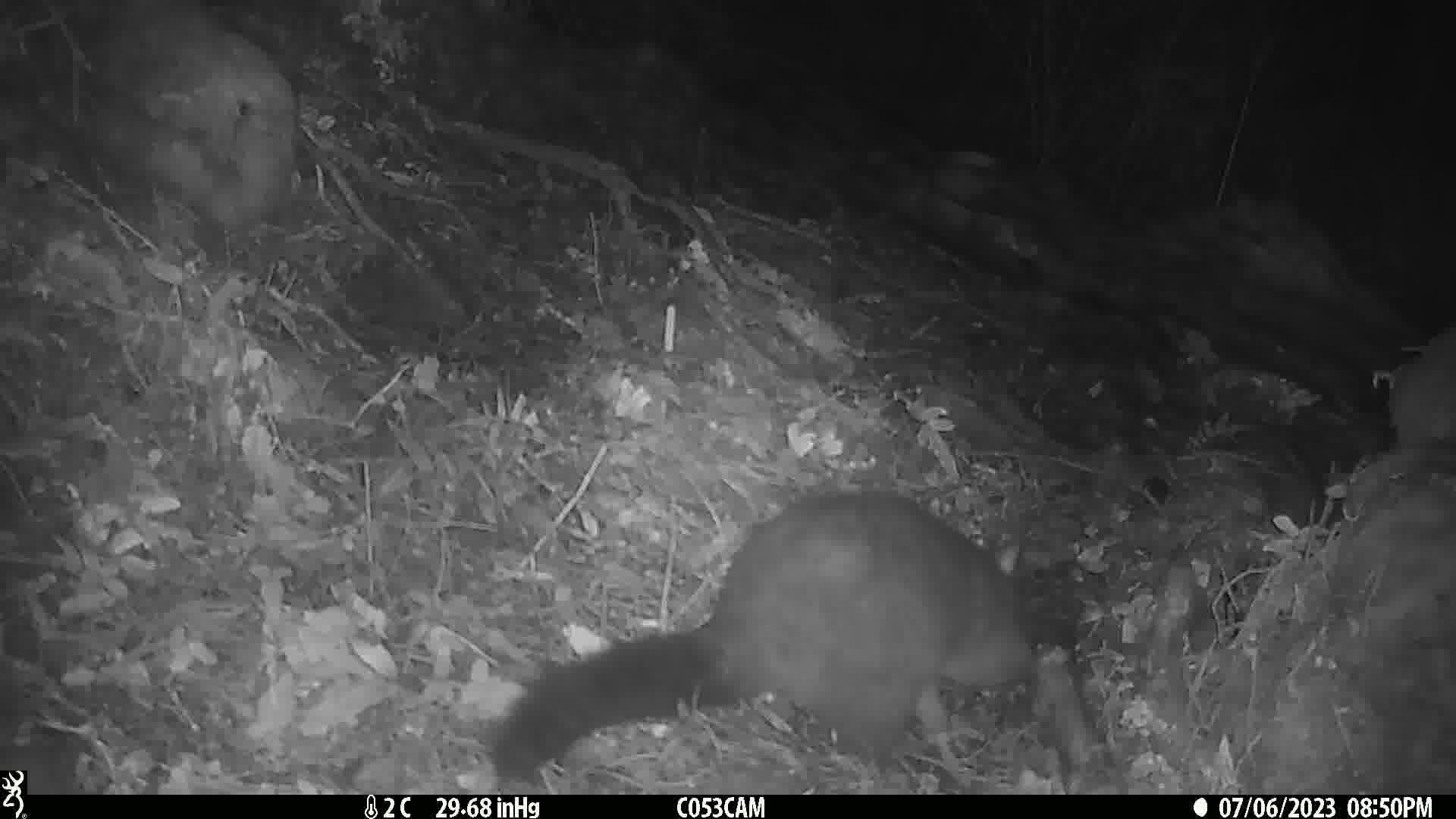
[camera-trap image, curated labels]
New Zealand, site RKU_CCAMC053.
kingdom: Animalia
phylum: Chordata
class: Mammalia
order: Diprotodontia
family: Phalangeridae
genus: Trichosurus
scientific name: Trichosurus vulpecula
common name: common brushtail possum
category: possum